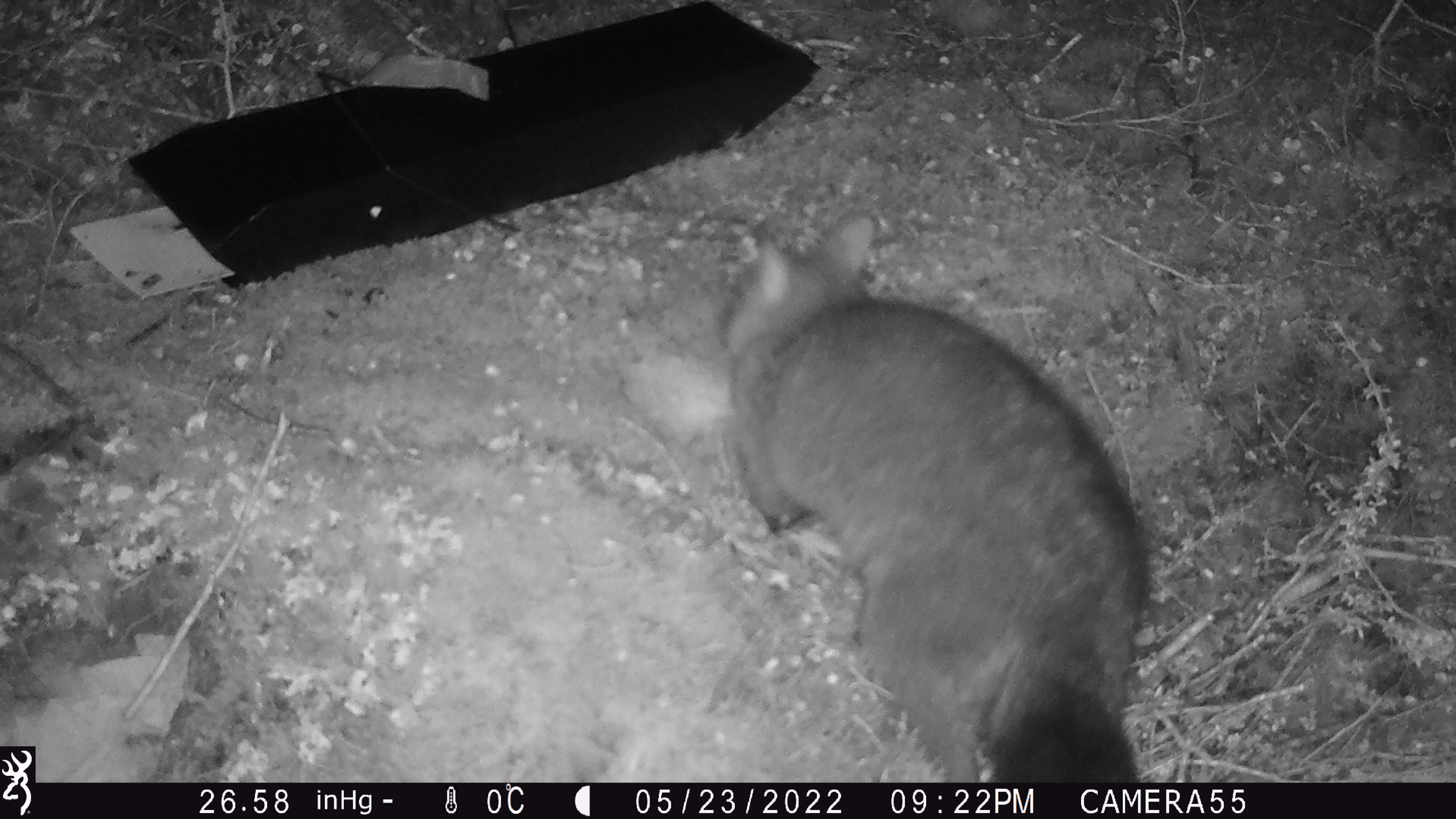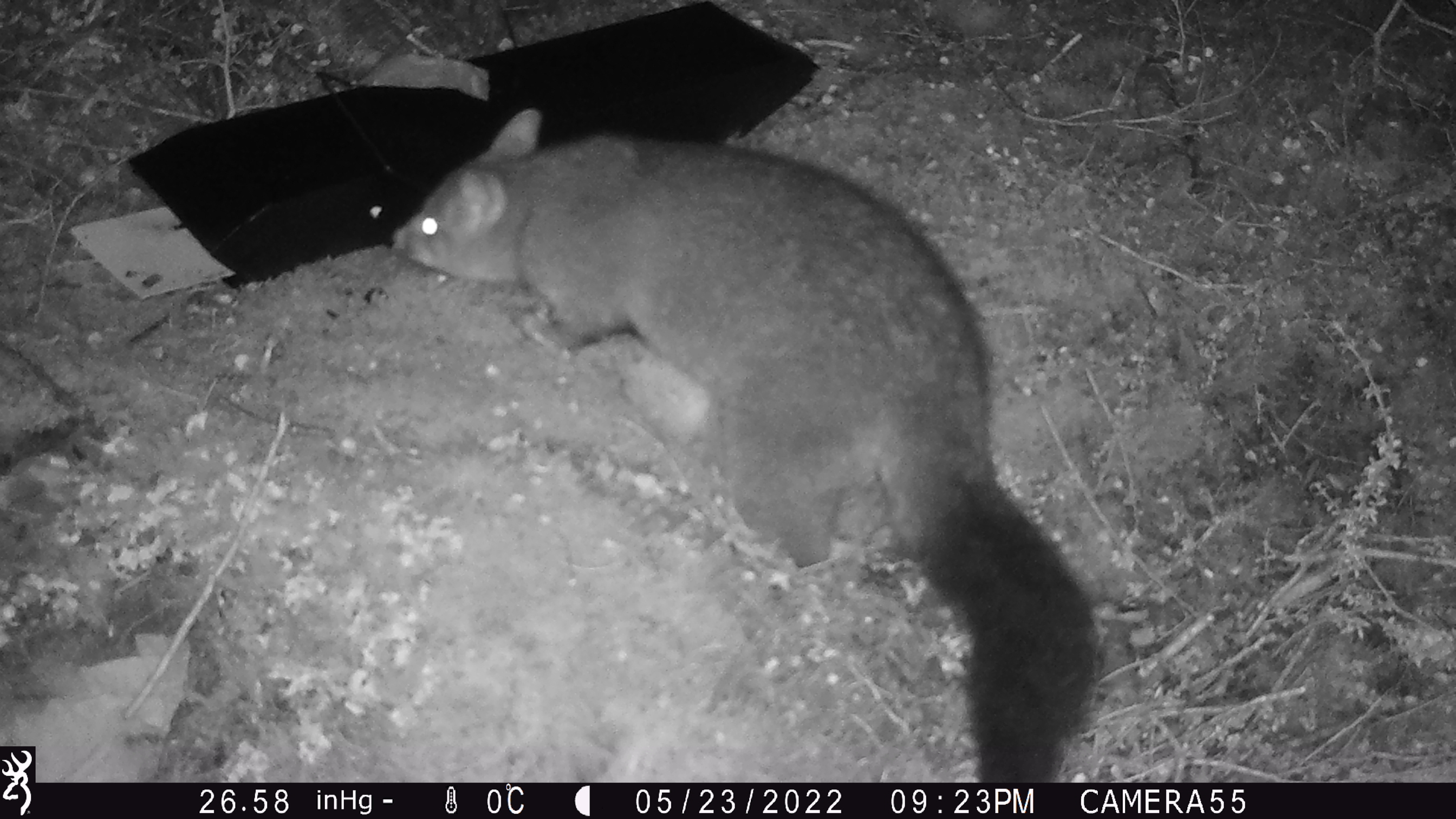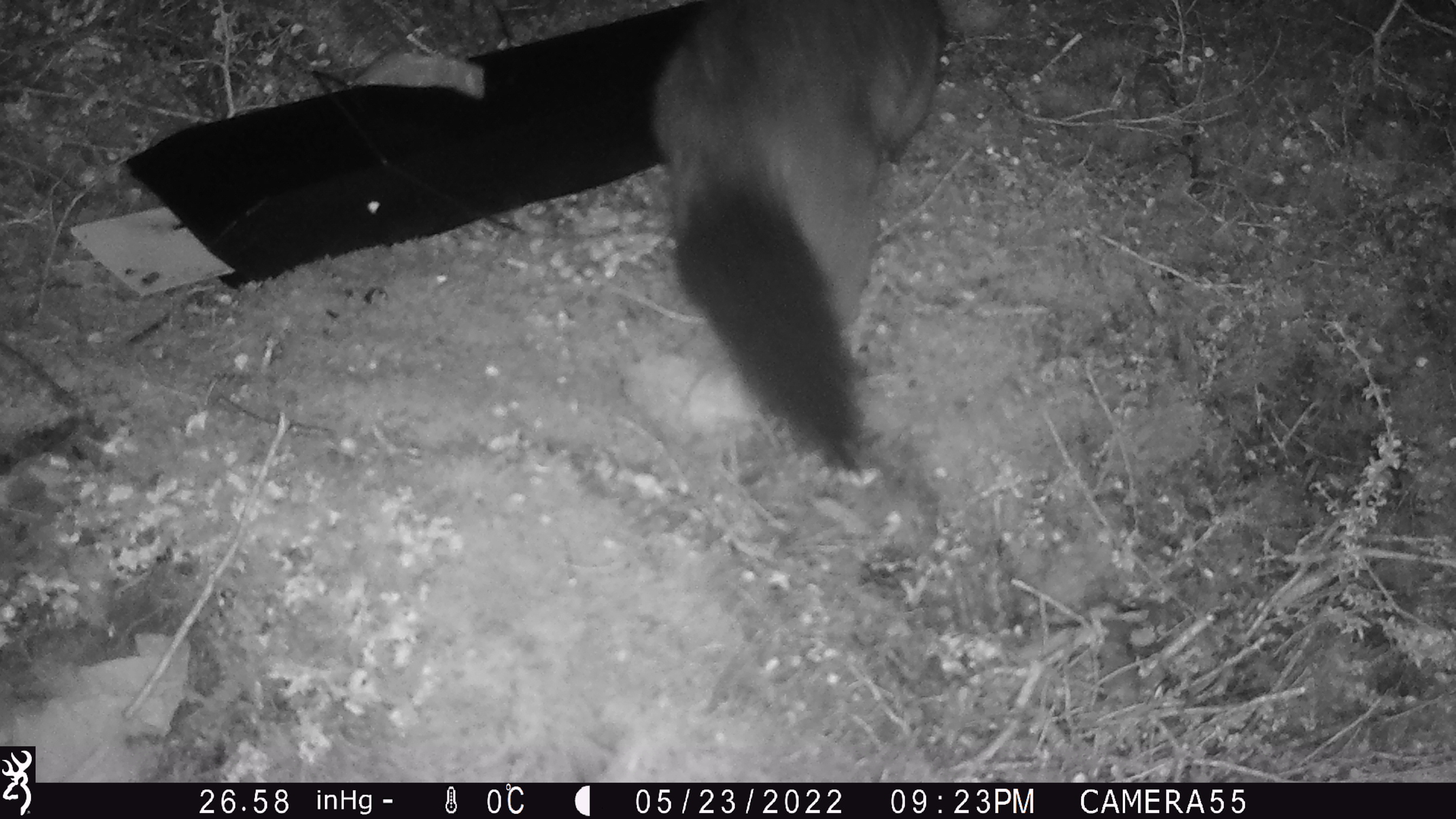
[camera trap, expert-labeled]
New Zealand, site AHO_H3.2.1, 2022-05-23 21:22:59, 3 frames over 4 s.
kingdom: Animalia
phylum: Chordata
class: Mammalia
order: Diprotodontia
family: Phalangeridae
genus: Trichosurus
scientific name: Trichosurus vulpecula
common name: common brushtail possum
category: possum